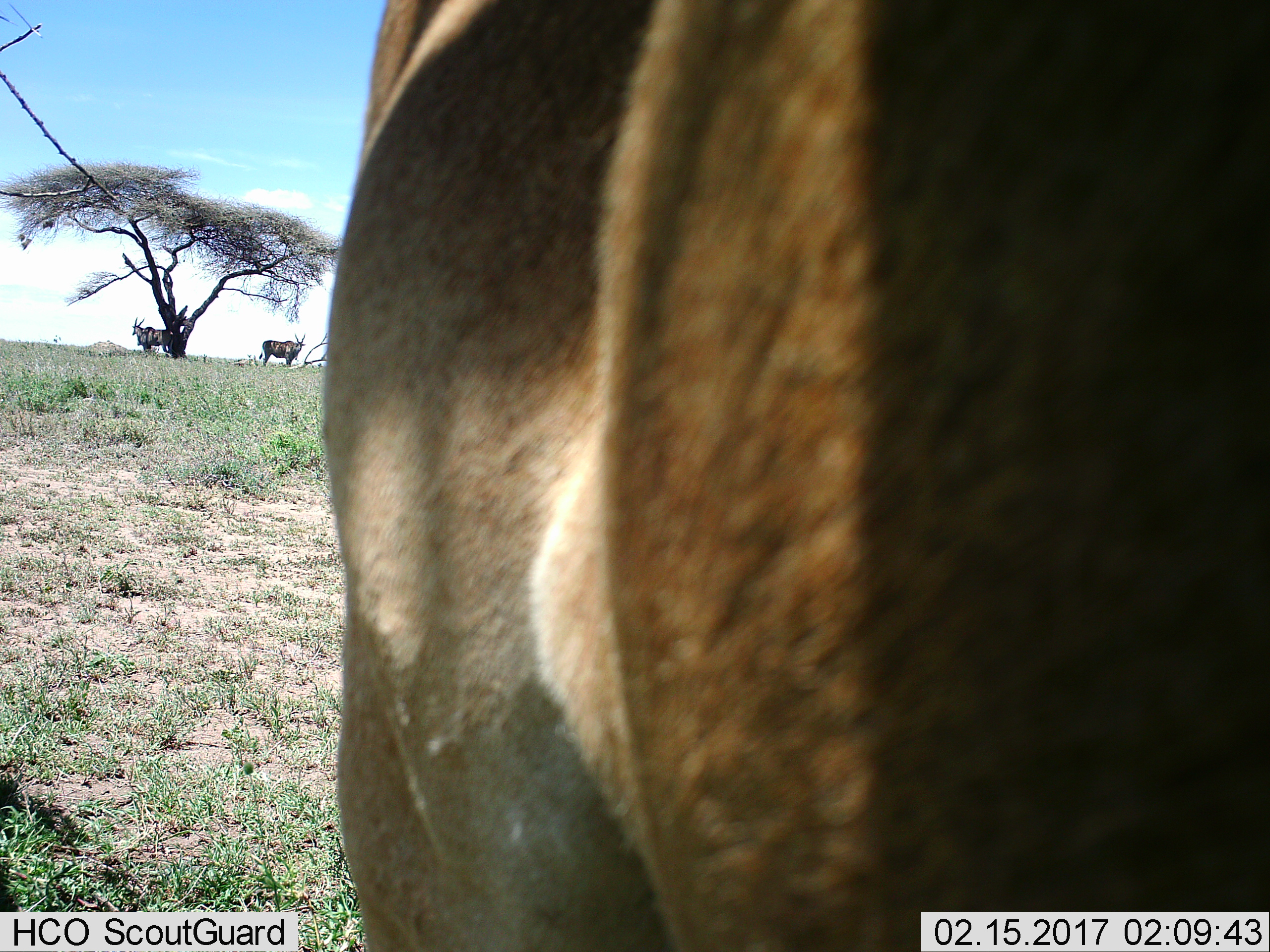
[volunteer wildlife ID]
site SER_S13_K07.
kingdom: Animalia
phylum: Chordata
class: Mammalia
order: Artiodactyla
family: Bovidae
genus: Tragelaphus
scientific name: Tragelaphus oryx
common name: eland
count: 2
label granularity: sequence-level